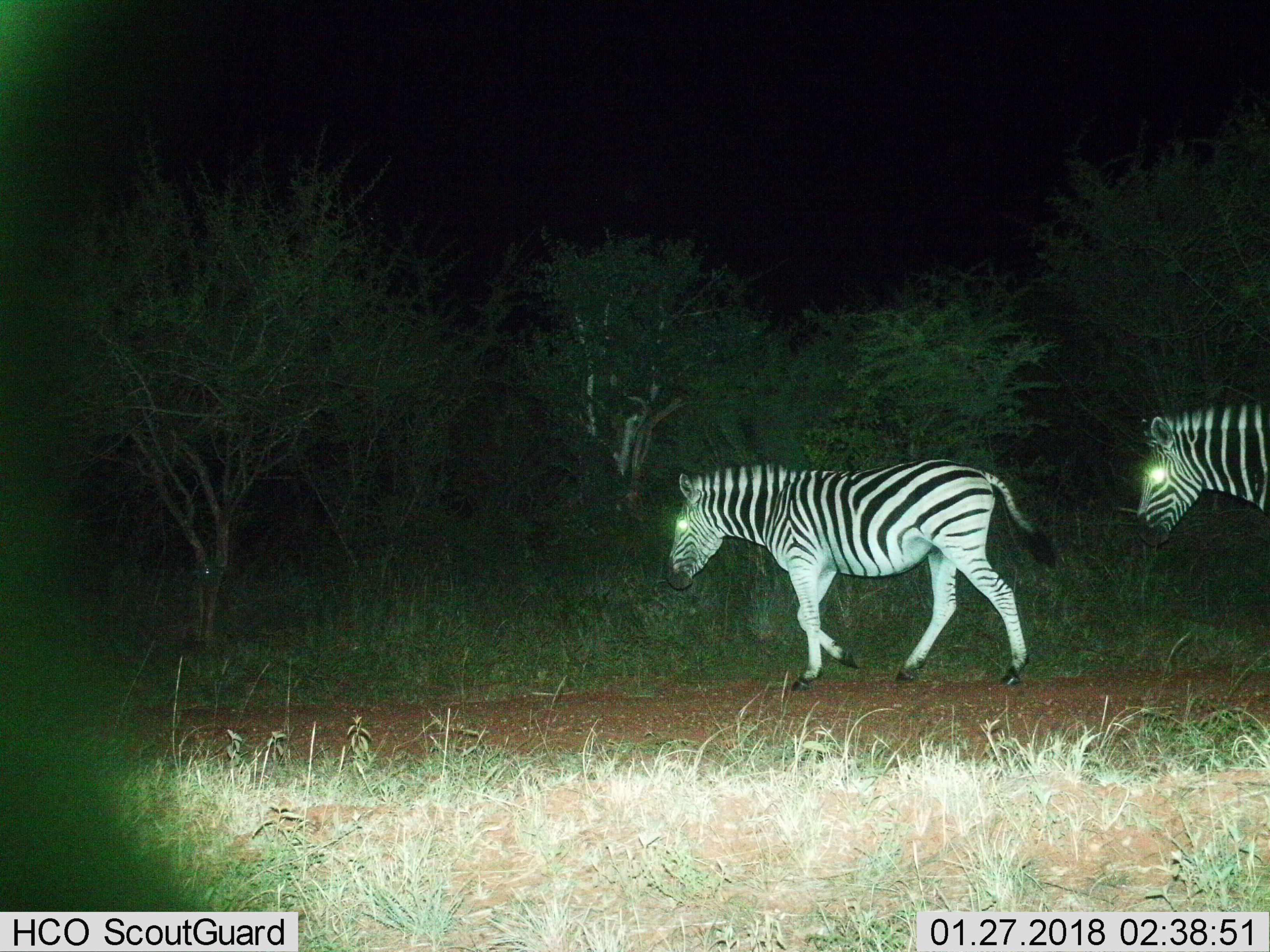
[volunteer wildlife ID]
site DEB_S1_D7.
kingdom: Animalia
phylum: Chordata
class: Mammalia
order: Perissodactyla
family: Equidae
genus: Equus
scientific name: Equus quagga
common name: plains zebra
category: zebraplains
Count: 2.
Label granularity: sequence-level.